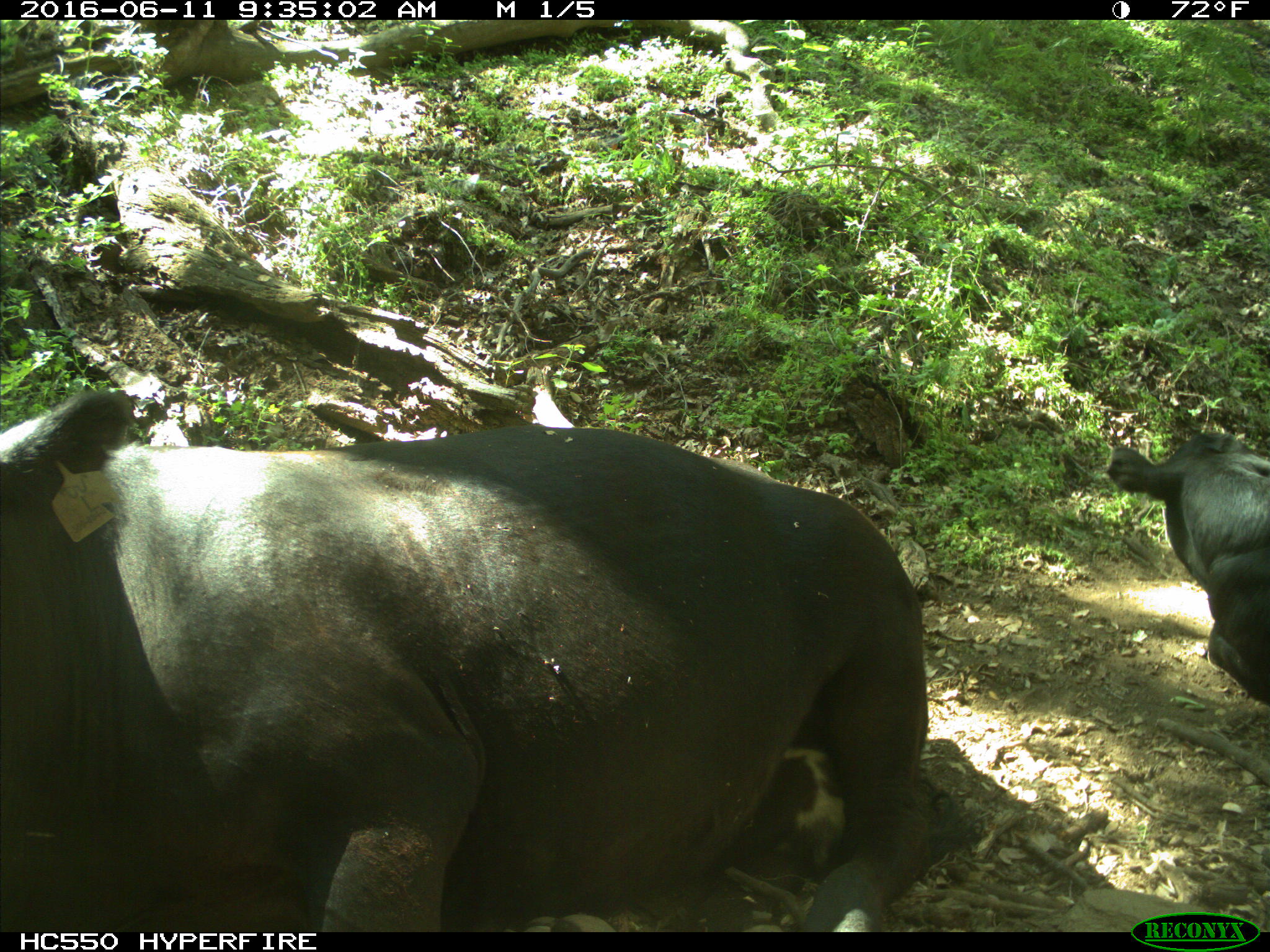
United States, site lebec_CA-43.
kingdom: Animalia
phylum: Chordata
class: Mammalia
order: Artiodactyla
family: Bovidae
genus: Bos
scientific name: Bos taurus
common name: domestic cow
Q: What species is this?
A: Bos taurus (domestic cow).